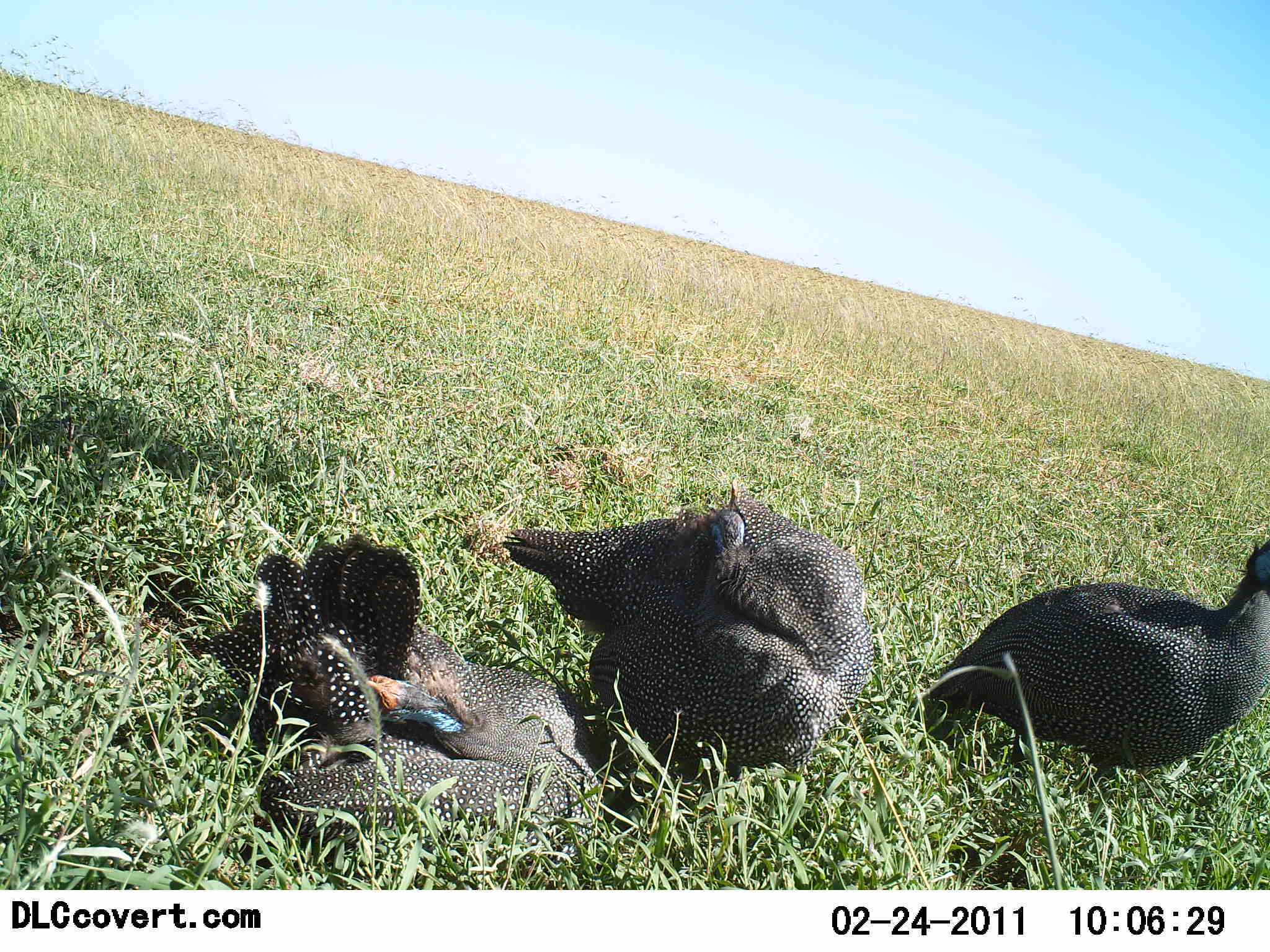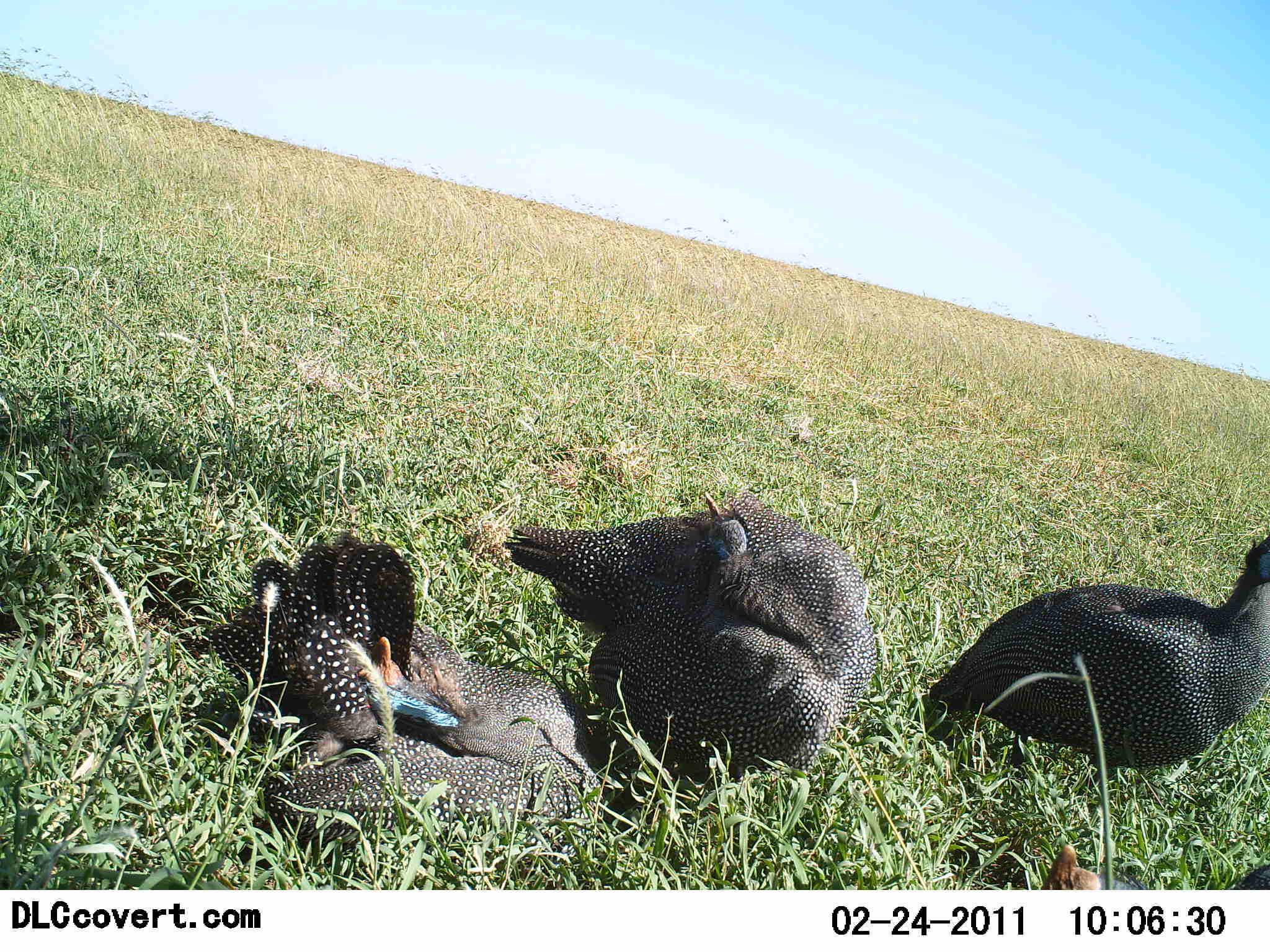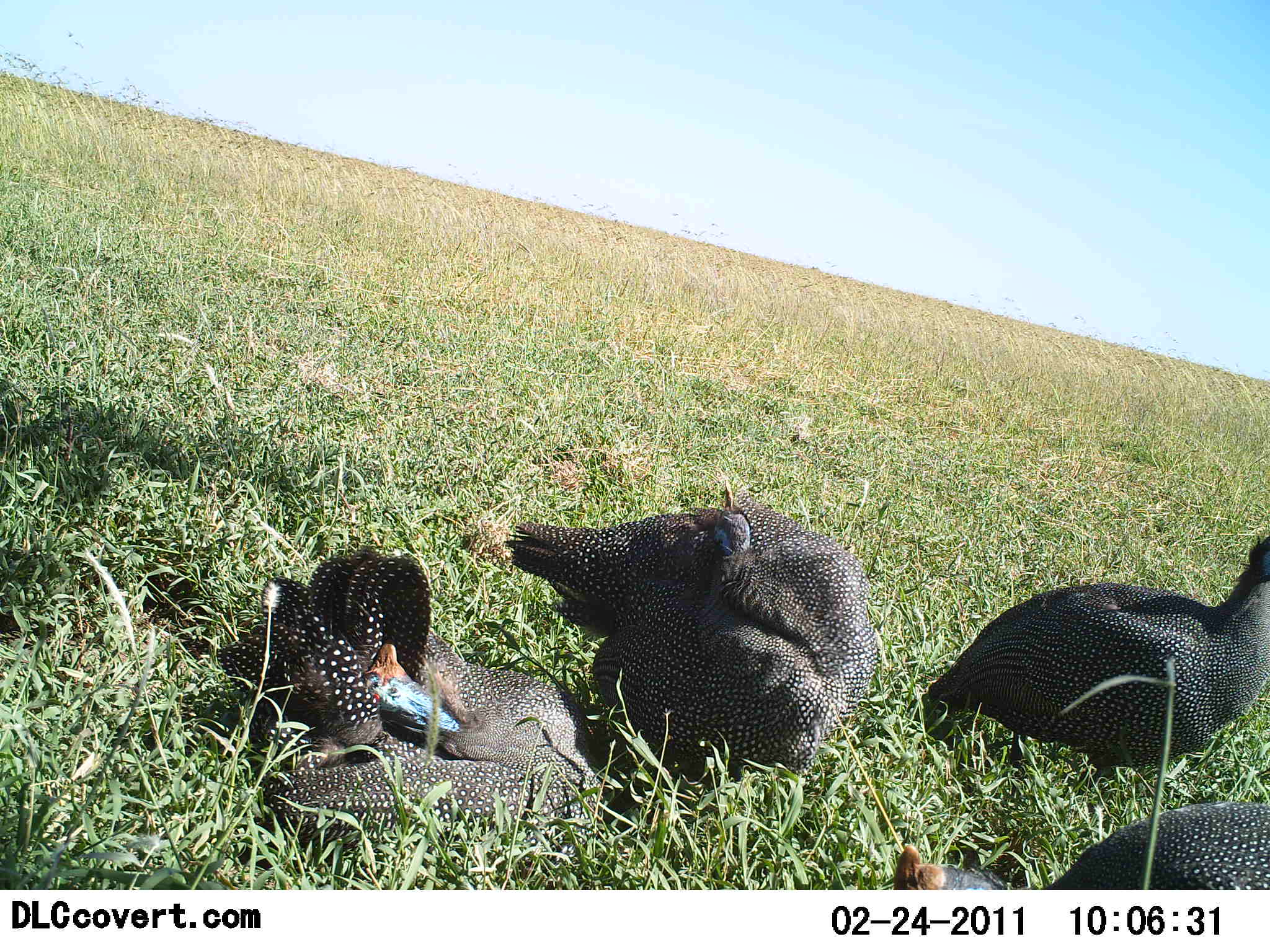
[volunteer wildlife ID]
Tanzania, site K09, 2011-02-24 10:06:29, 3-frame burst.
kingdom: Animalia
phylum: Chordata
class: Aves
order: Galliformes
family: Numididae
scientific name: Numididae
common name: guinea fowl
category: guineafowl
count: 4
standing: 31%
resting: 92%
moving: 38%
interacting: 0%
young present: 0%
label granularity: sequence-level